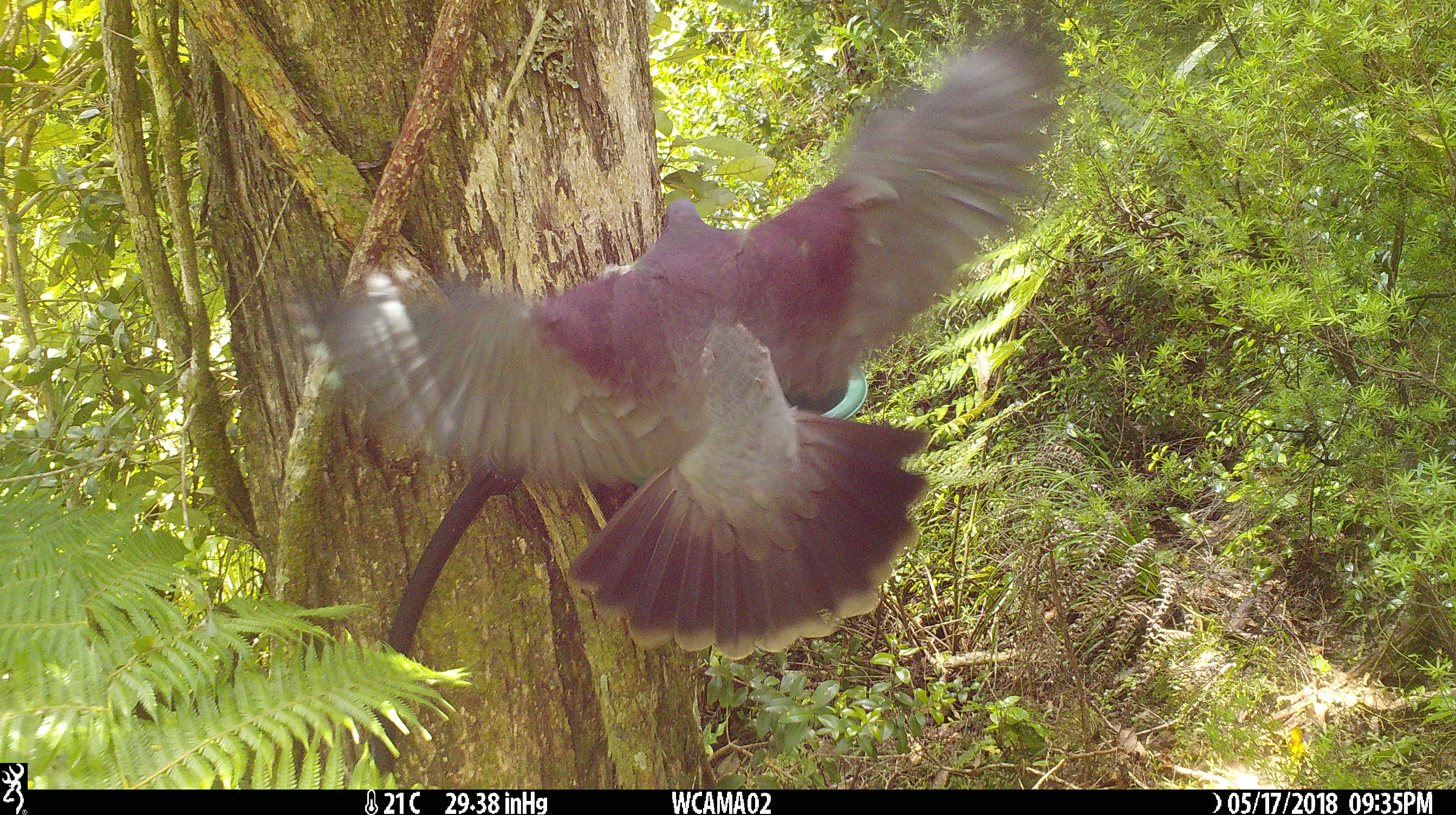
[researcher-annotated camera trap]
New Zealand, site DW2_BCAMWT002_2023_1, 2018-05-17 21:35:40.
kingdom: Animalia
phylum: Chordata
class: Aves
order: Columbiformes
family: Columbidae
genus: Hemiphaga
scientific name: Hemiphaga novaeseelandiae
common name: new zealand pigeon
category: kereru